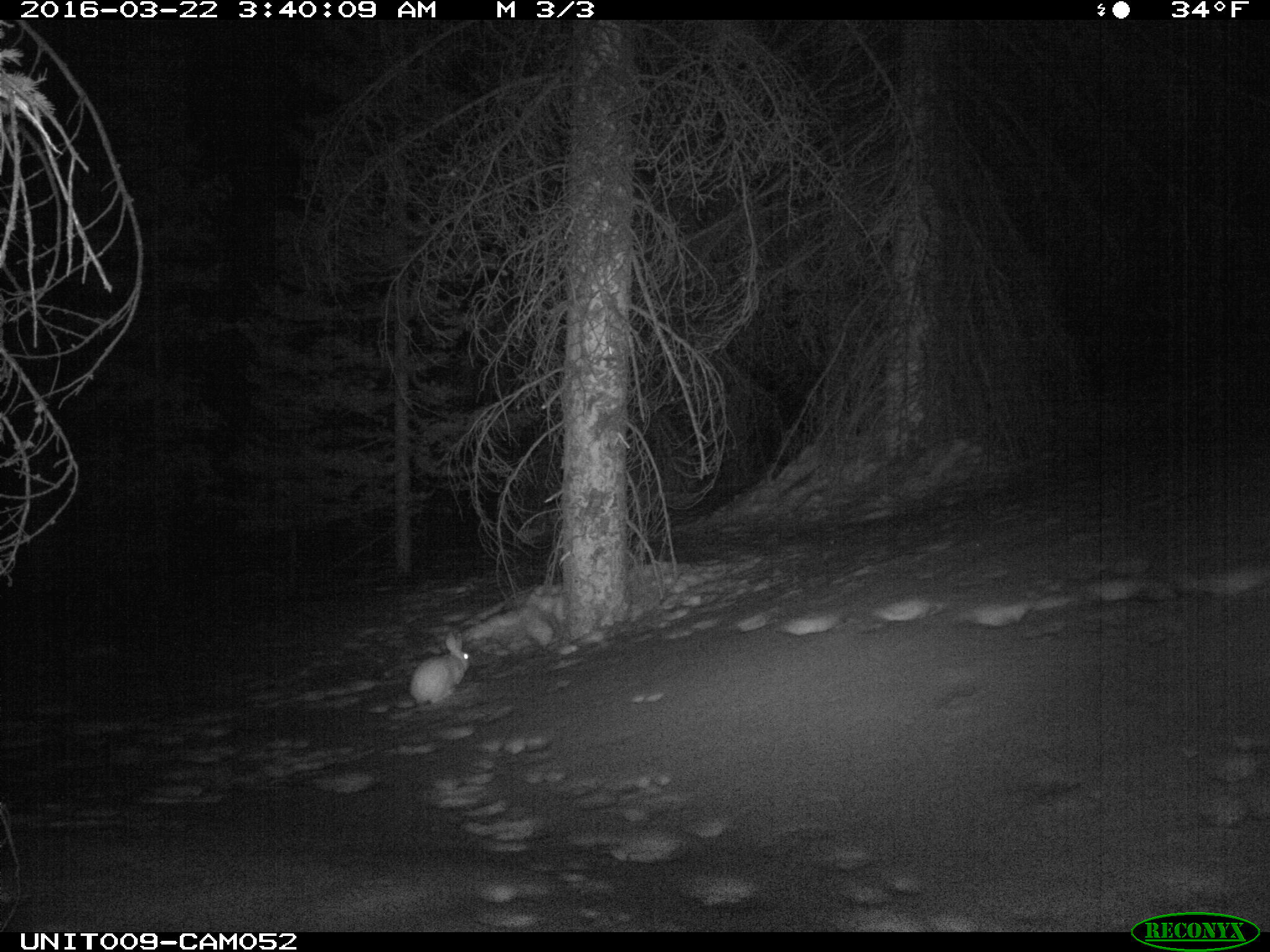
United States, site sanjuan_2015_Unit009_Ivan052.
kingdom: Animalia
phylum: Chordata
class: Mammalia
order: Lagomorpha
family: Leporidae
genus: Lepus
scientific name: Lepus americanus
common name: snowshoe hare